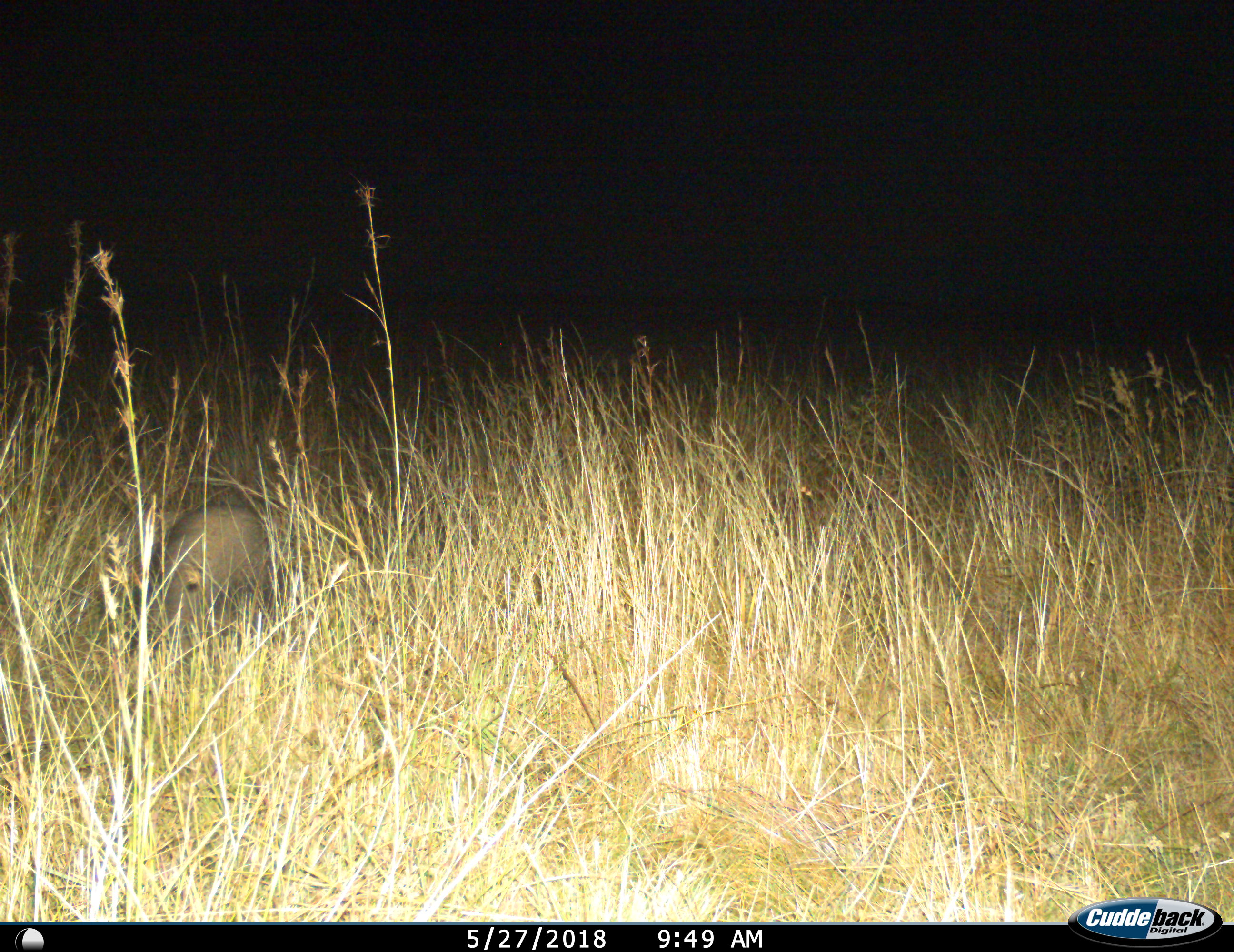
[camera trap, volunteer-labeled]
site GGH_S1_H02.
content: unidentified animal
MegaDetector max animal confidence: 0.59